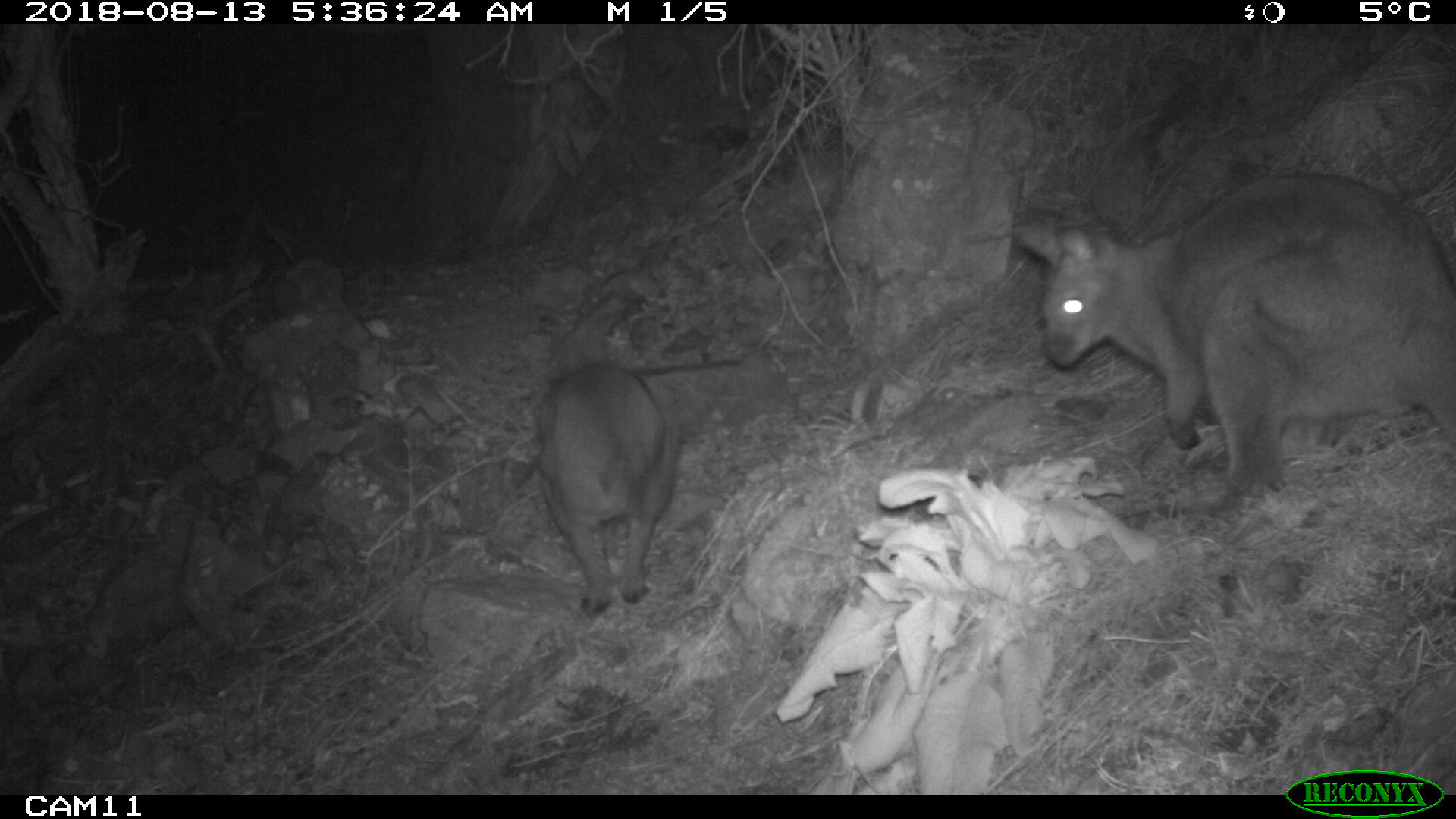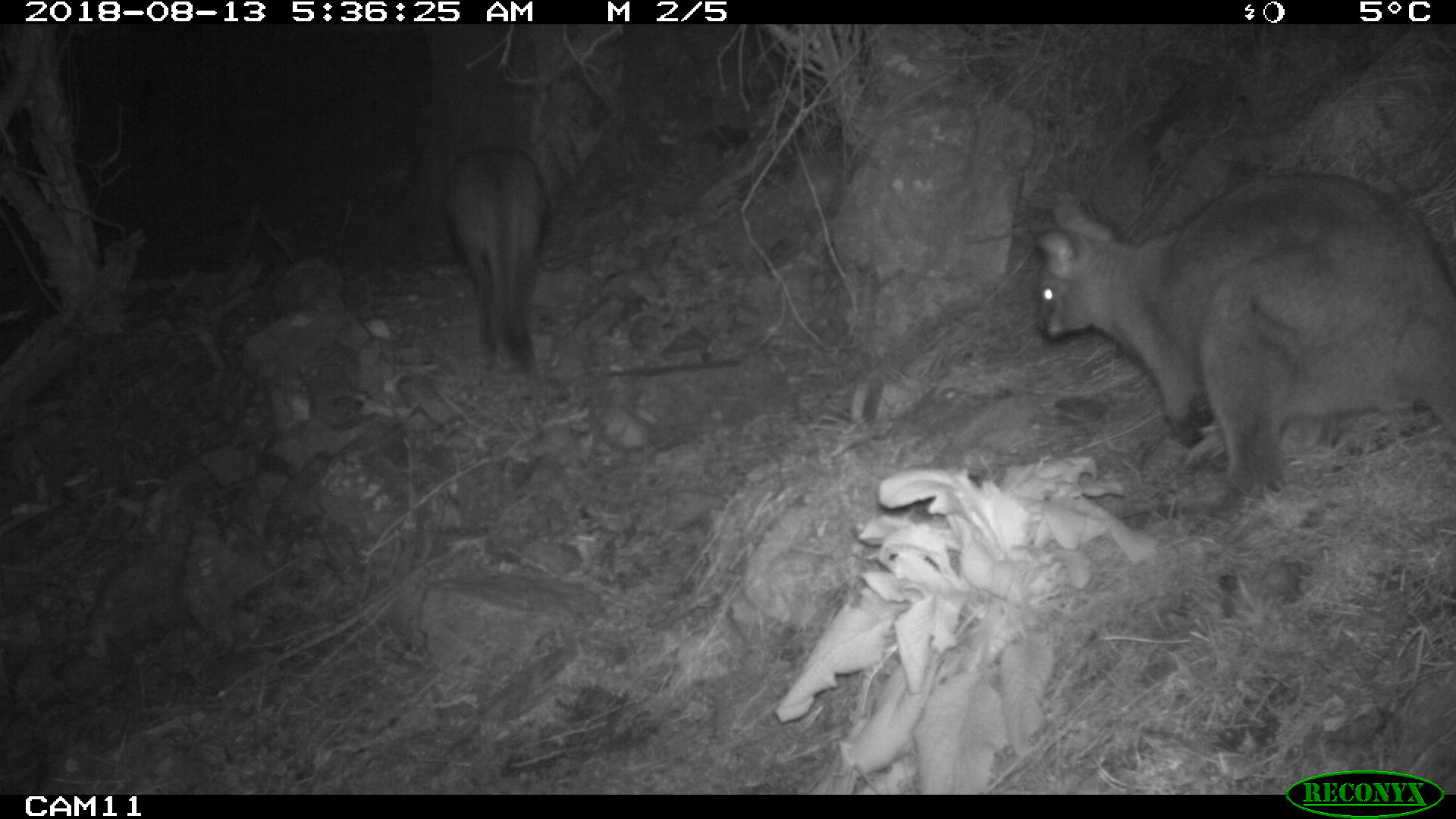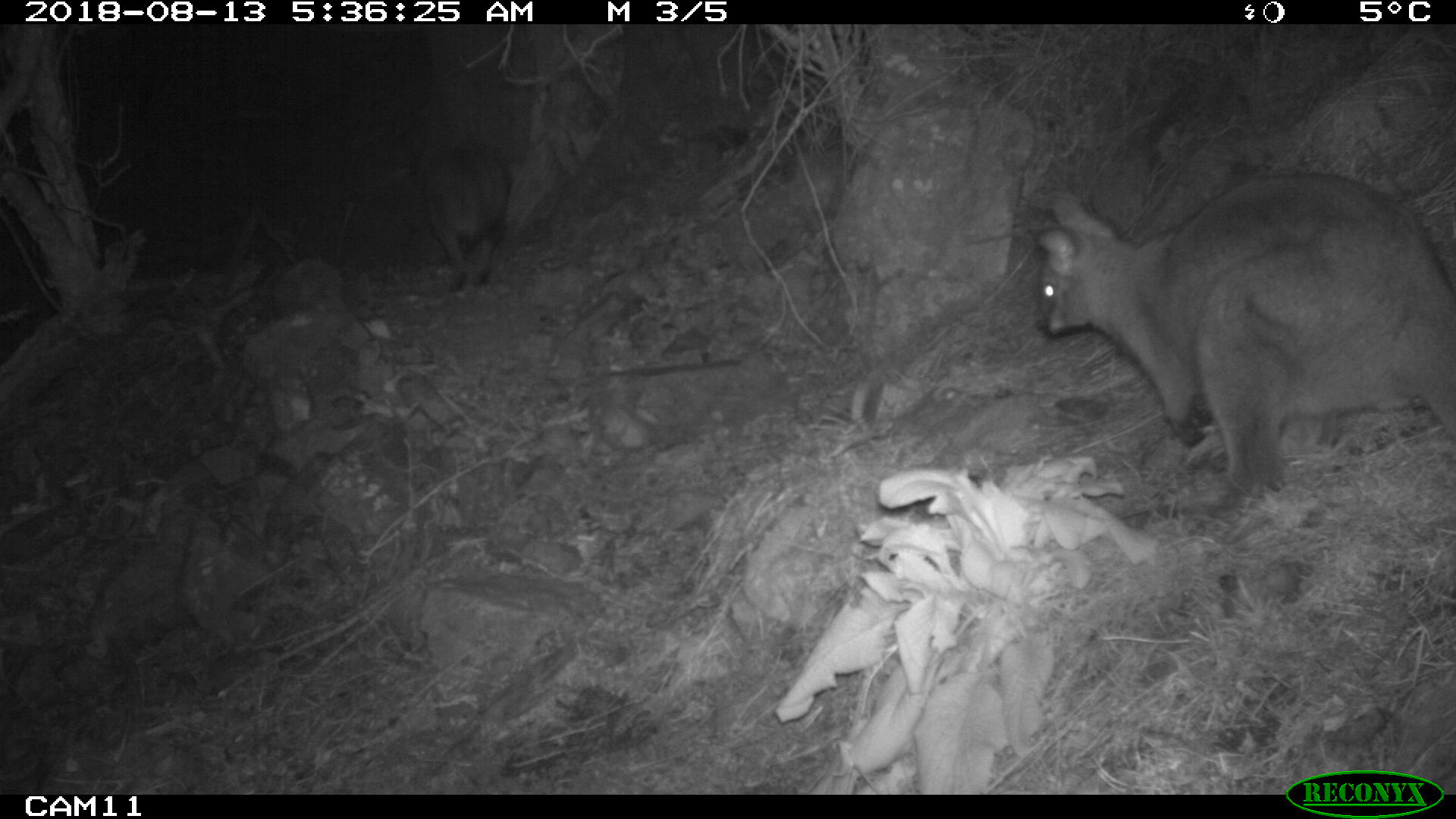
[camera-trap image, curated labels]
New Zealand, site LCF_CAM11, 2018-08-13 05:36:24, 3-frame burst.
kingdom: Animalia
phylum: Chordata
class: Mammalia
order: Diprotodontia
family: Macropodidae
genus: Notamacropus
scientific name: Notamacropus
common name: wallaby